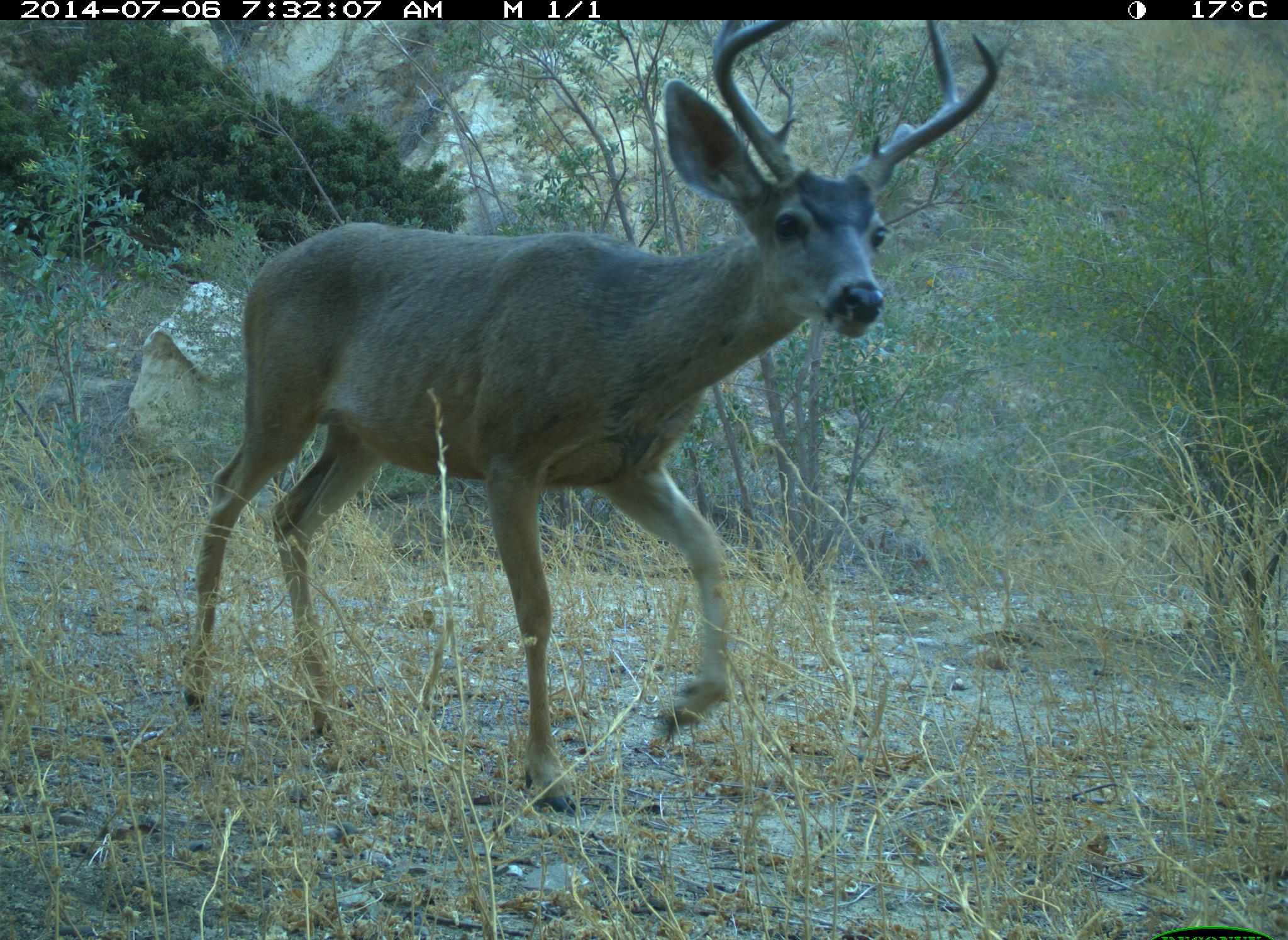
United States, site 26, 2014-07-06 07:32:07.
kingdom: Animalia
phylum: Chordata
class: Mammalia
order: Artiodactyla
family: Cervidae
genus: Odocoileus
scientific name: Odocoileus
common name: deer